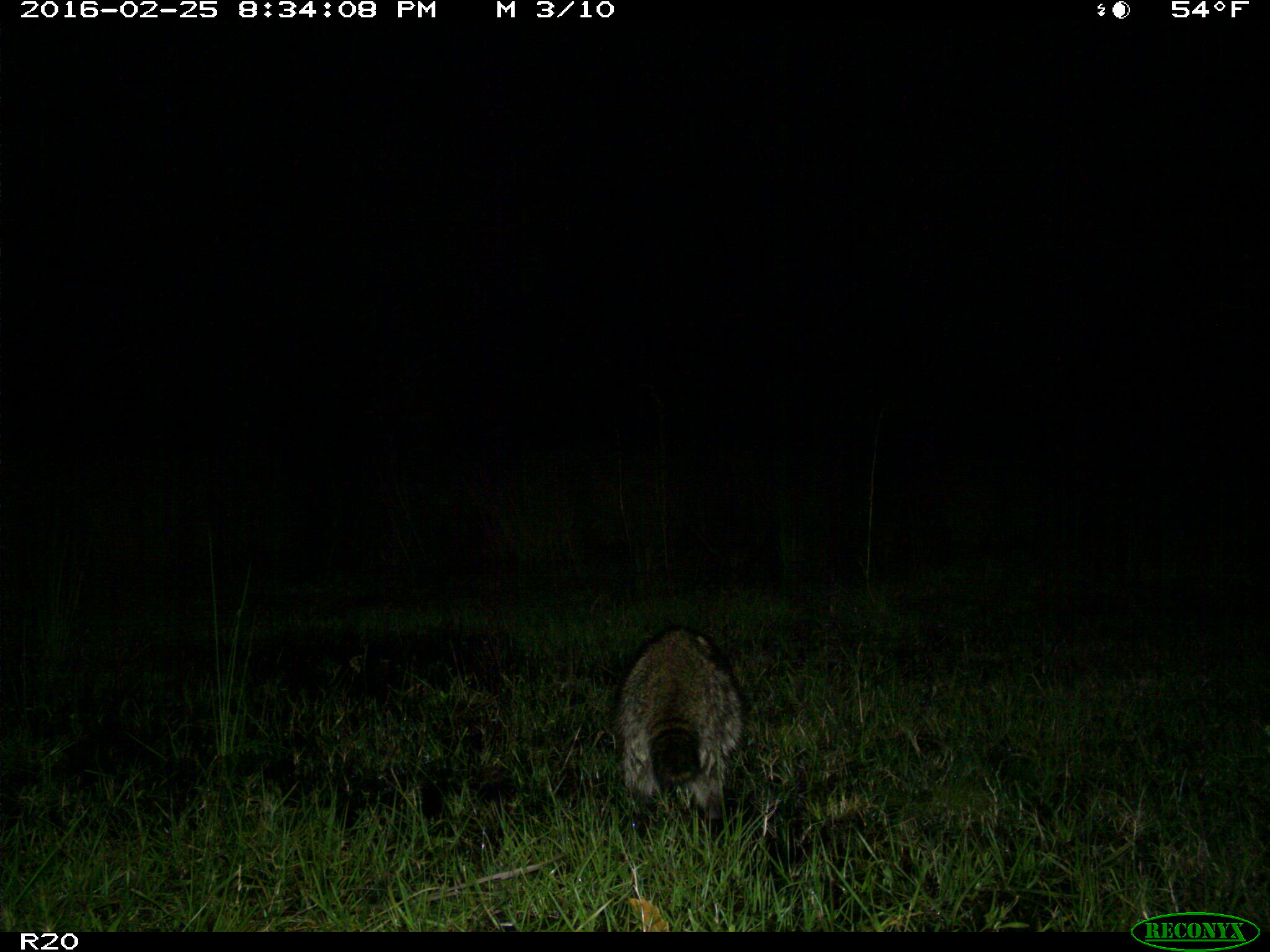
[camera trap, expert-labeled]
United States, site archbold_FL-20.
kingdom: Animalia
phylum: Chordata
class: Mammalia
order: Carnivora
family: Procyonidae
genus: Procyon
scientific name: Procyon lotor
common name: common raccoon